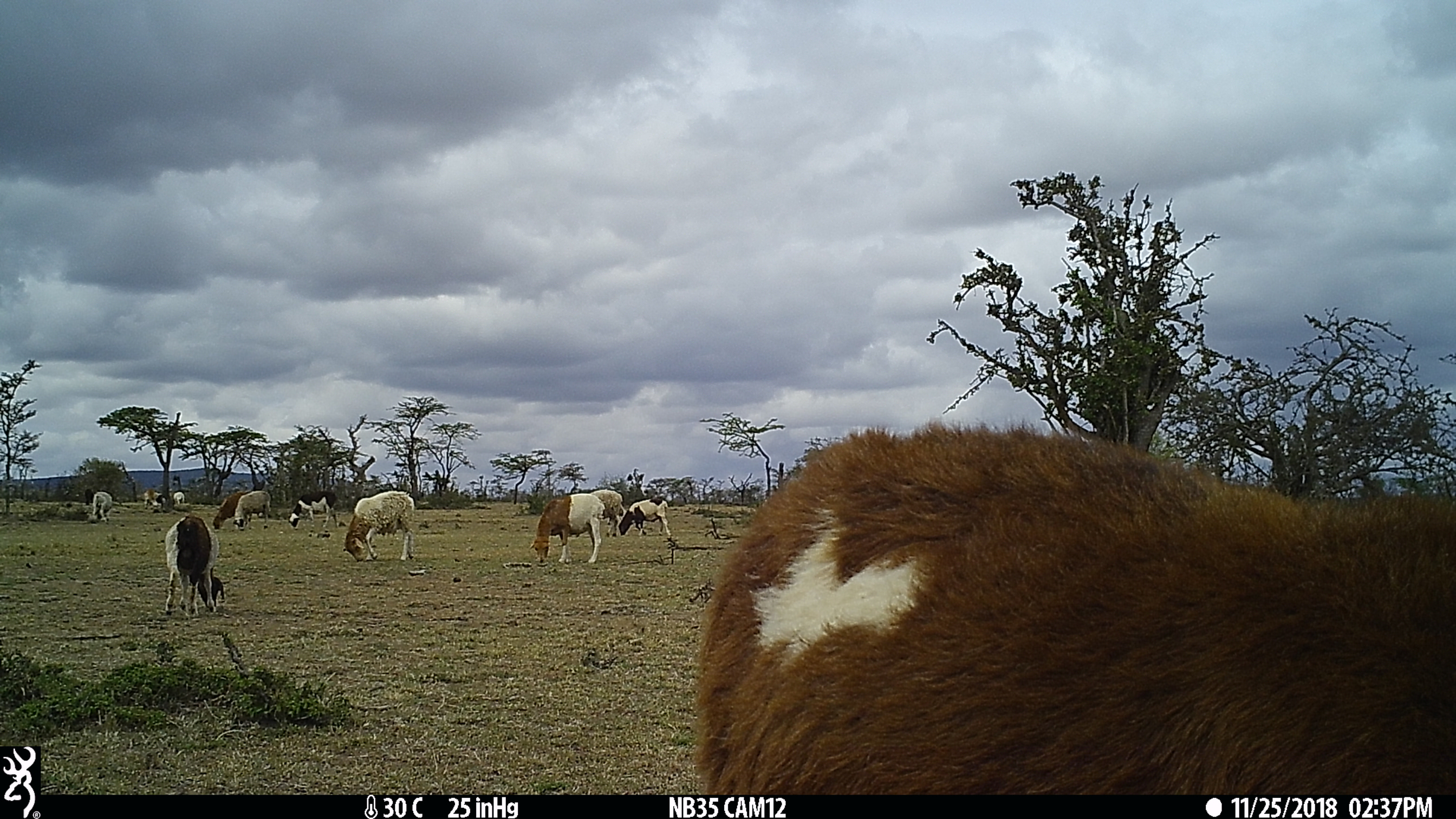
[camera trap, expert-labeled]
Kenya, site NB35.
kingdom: Animalia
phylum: Chordata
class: Mammalia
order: Artiodactyla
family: Bovidae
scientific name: Bovidae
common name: sheep or goat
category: shoat